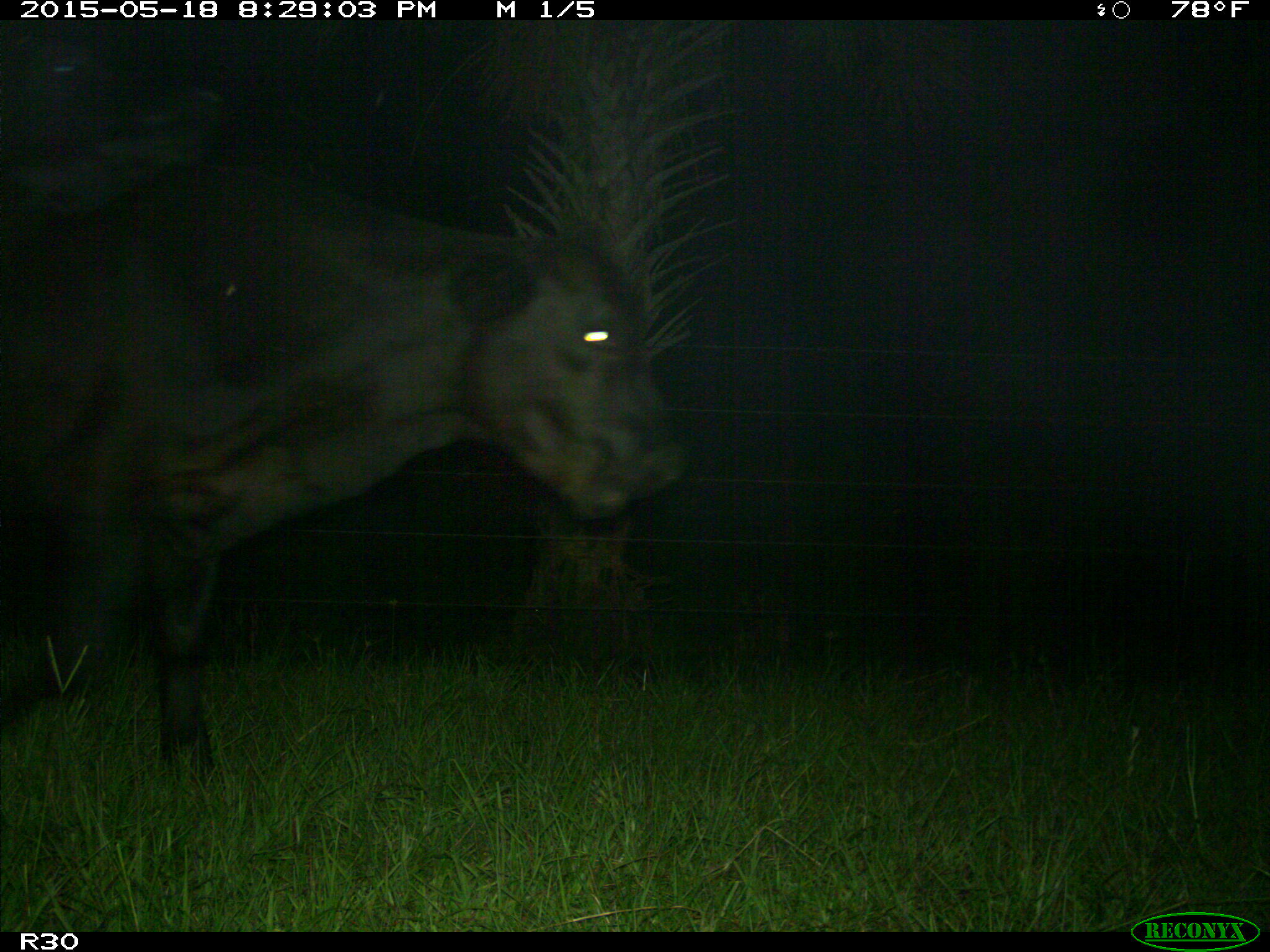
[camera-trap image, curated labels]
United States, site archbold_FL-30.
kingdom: Animalia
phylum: Chordata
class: Mammalia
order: Artiodactyla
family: Bovidae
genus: Bos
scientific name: Bos taurus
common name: domestic cow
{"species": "Bos taurus (domestic cow)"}